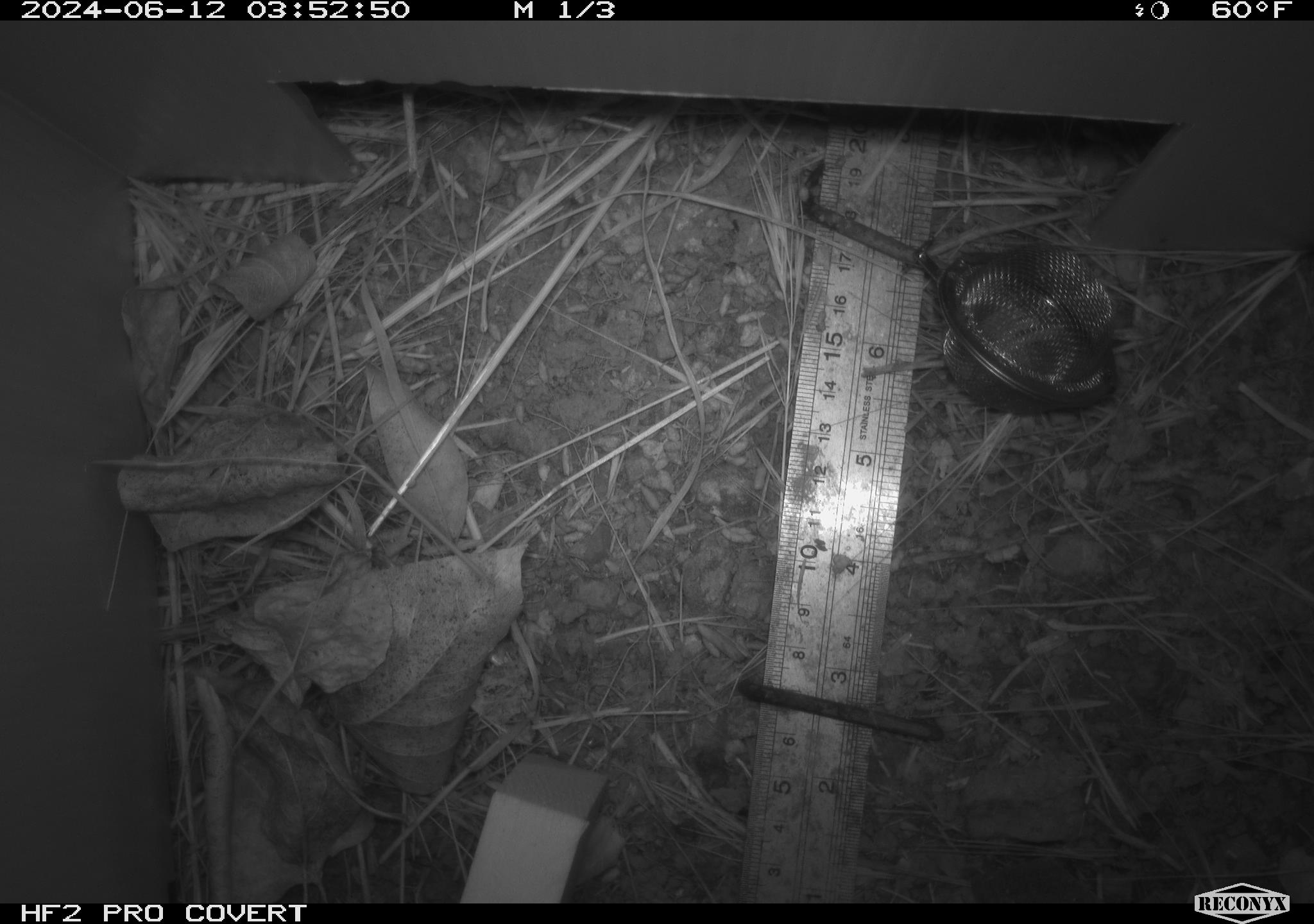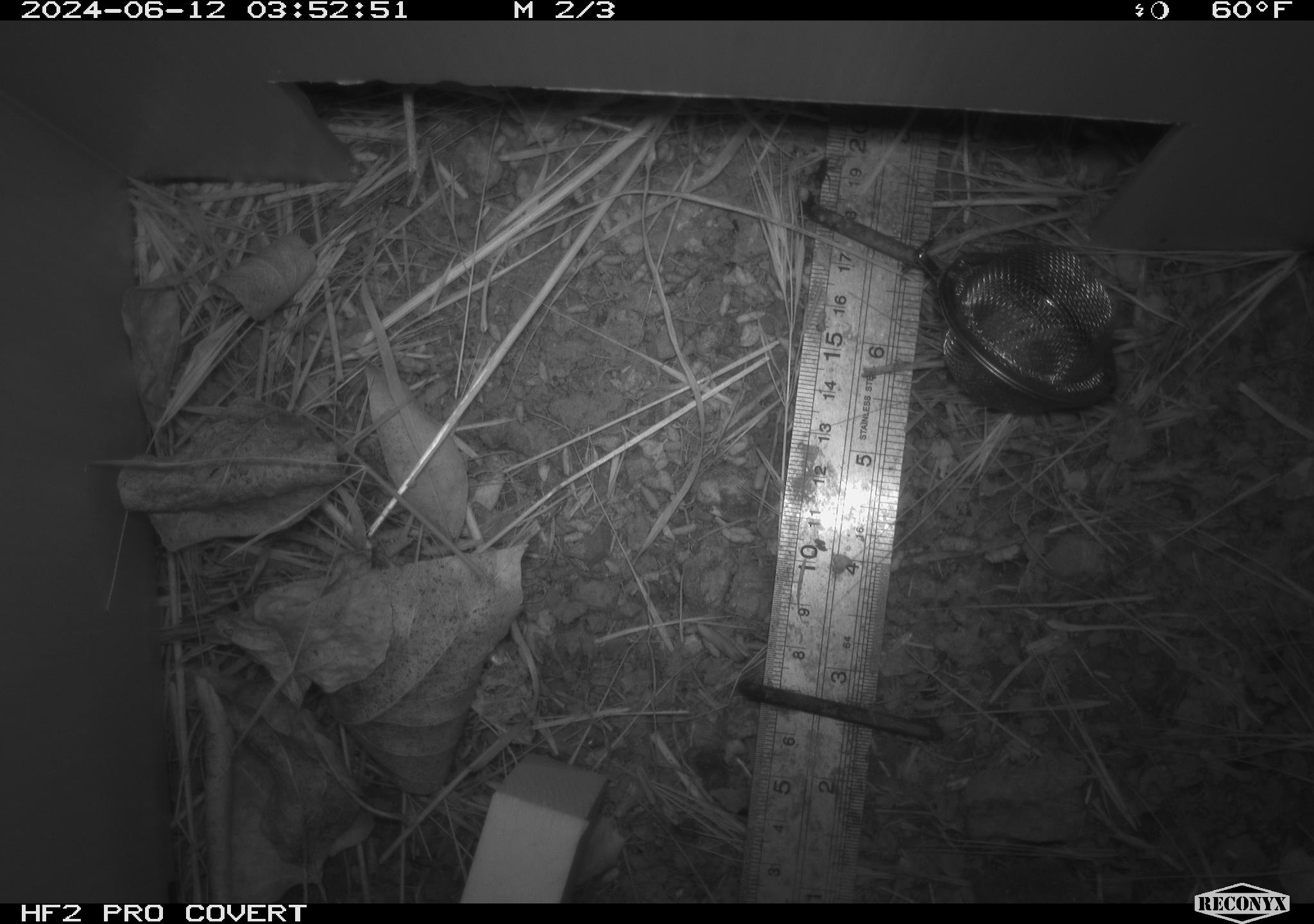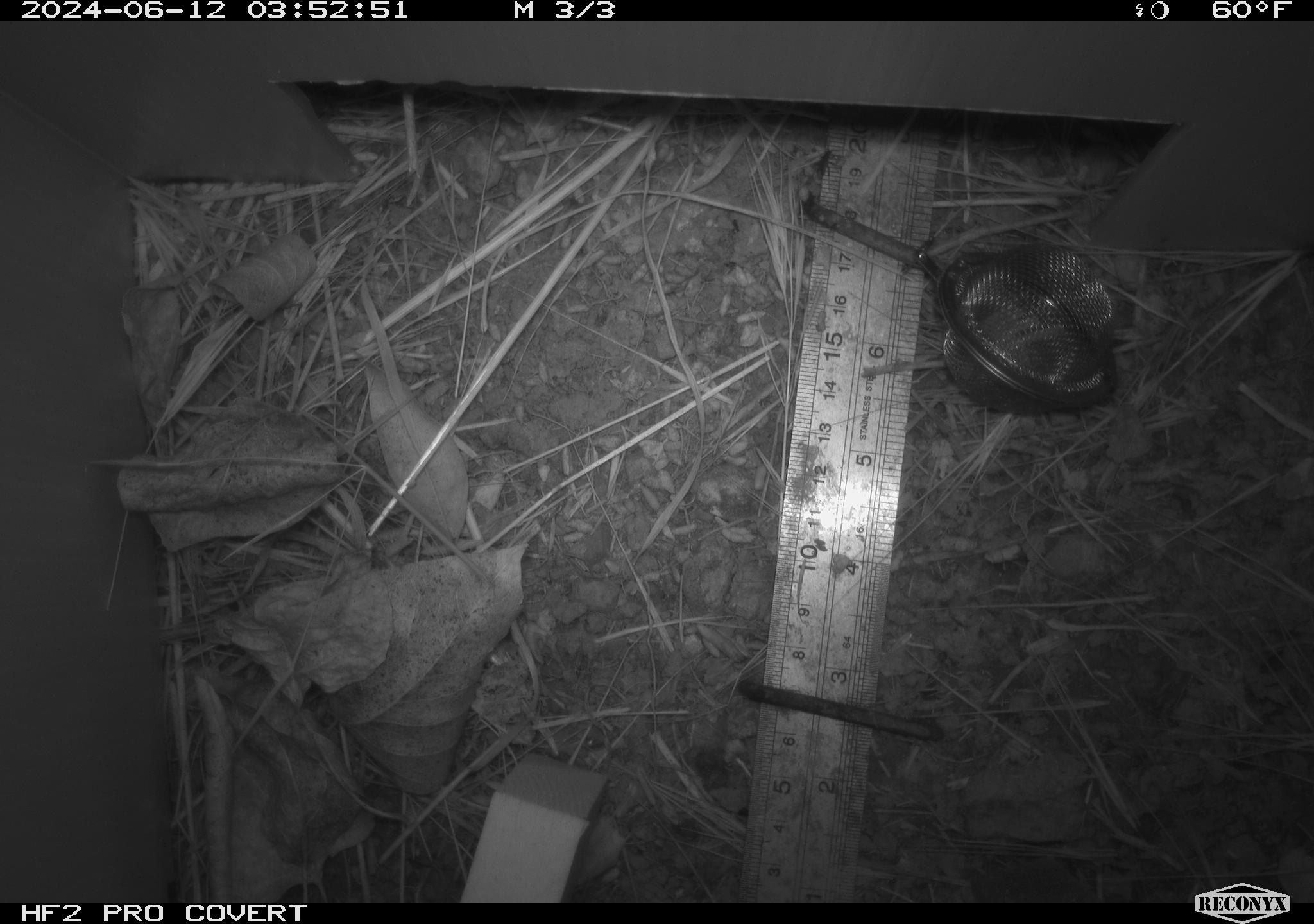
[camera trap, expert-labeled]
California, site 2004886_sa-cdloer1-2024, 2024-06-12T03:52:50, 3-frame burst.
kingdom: Animalia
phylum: Arthropoda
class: Insecta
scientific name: Insecta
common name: insect